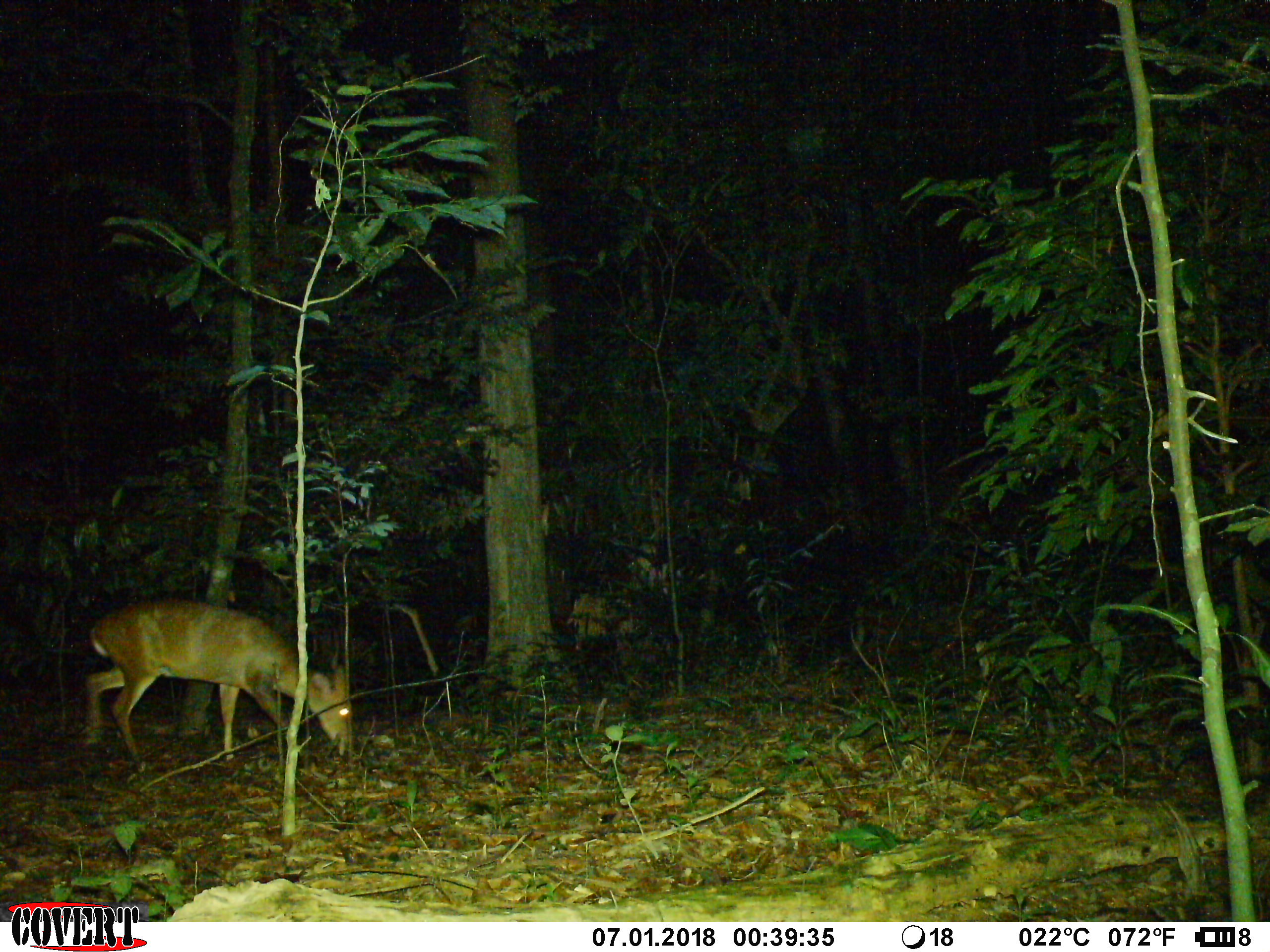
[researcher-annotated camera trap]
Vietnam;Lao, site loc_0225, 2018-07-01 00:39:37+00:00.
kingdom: Animalia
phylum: Chordata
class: Mammalia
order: Artiodactyla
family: Cervidae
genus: Muntiacus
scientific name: Muntiacus vuquangensis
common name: large-antlered muntjac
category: large antlered muntjac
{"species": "large antlered muntjac (large-antlered muntjac) (Muntiacus vuquangensis)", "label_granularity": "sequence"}